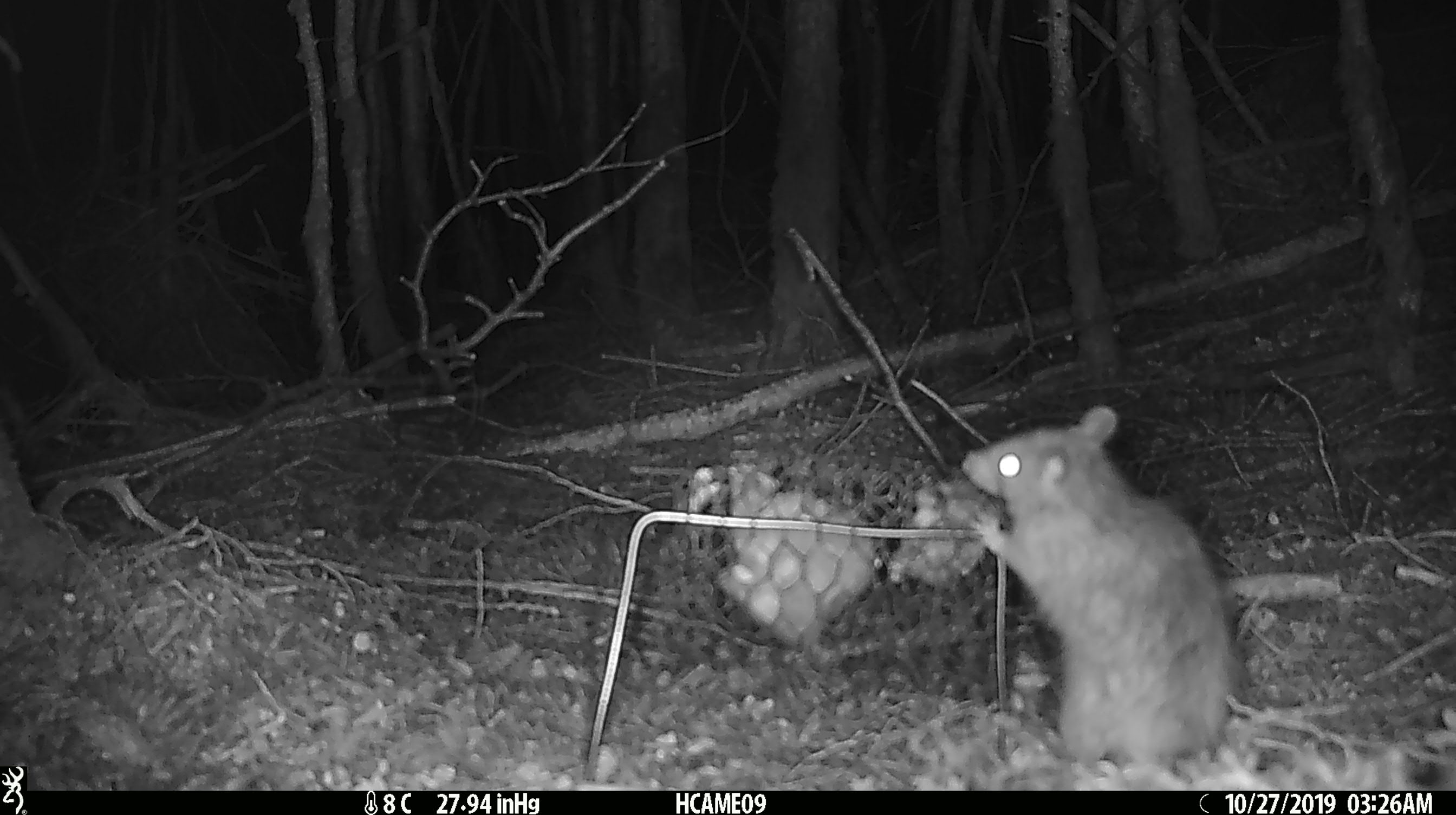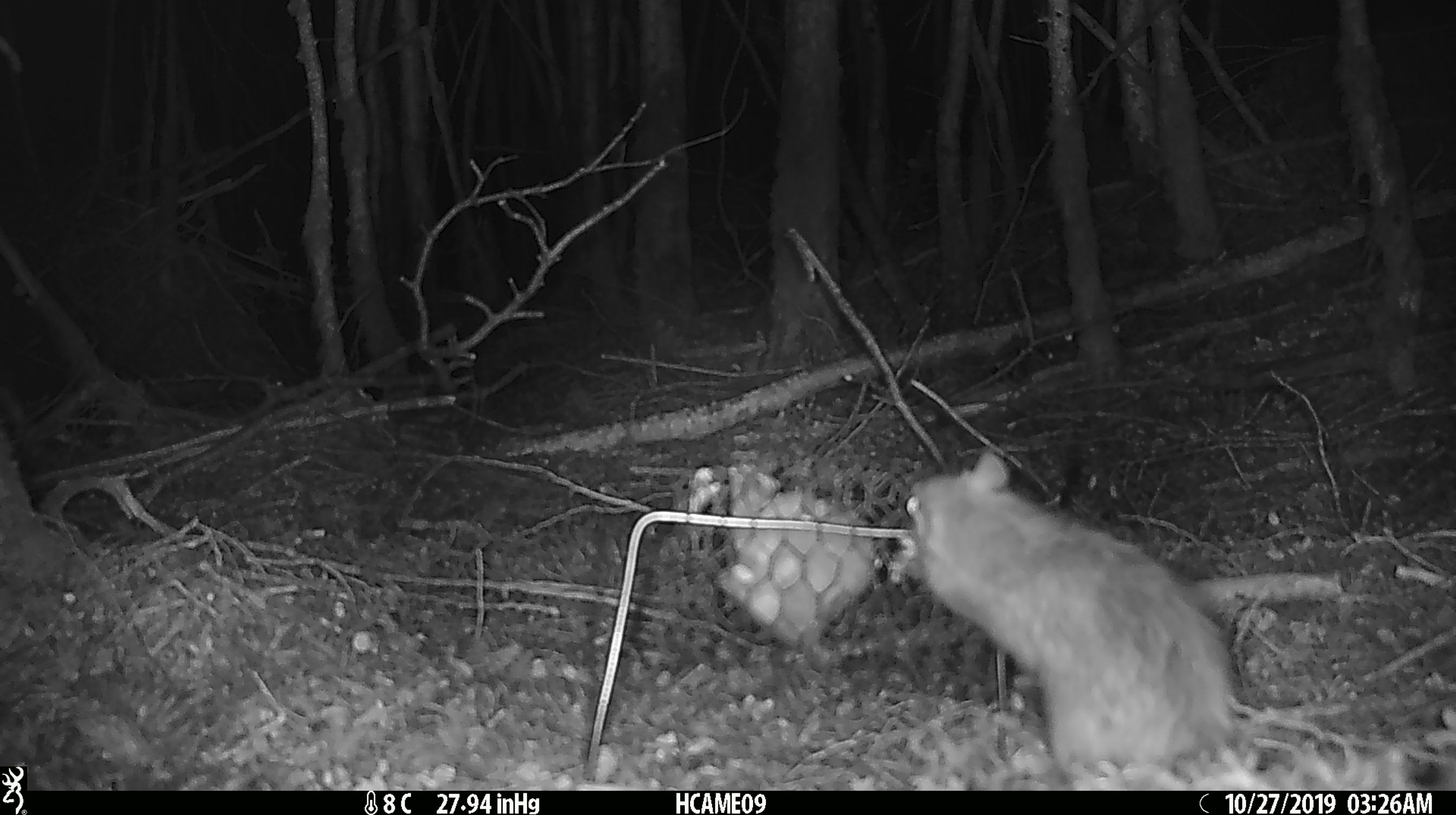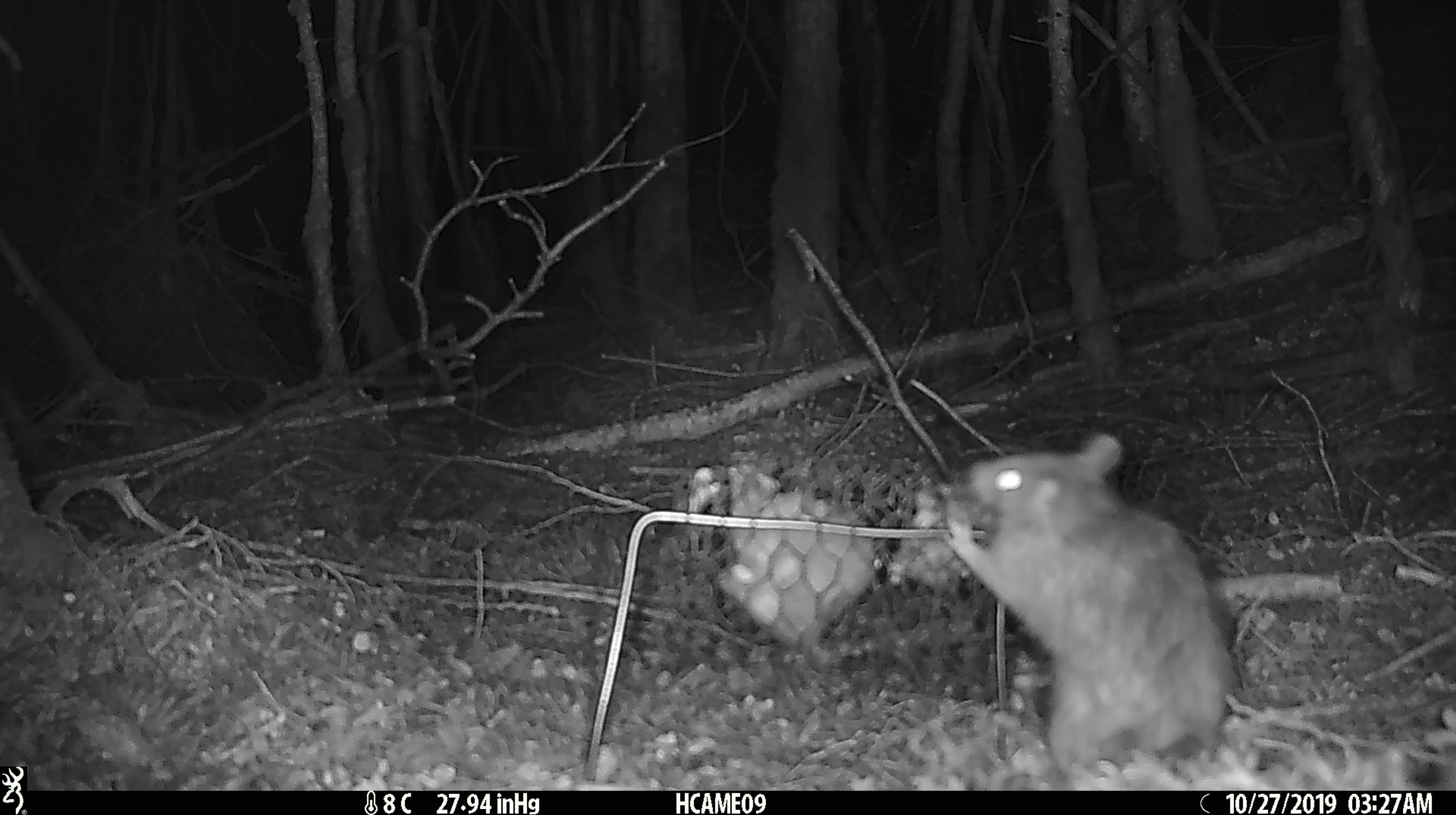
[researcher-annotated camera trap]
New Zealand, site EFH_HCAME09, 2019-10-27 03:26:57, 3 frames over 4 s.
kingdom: Animalia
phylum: Chordata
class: Mammalia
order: Rodentia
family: Muridae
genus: Rattus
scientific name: Rattus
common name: rat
Rat (Rattus).